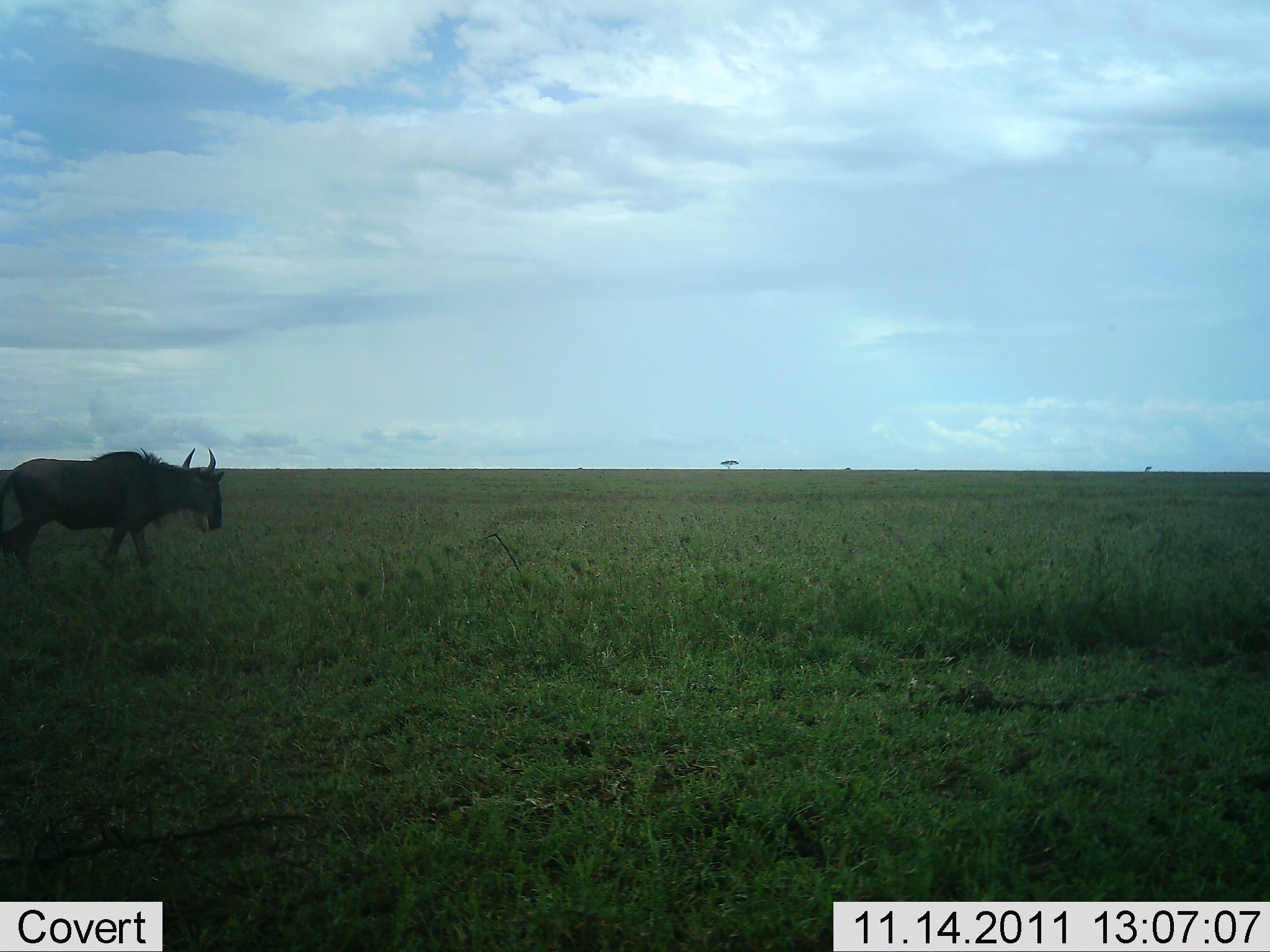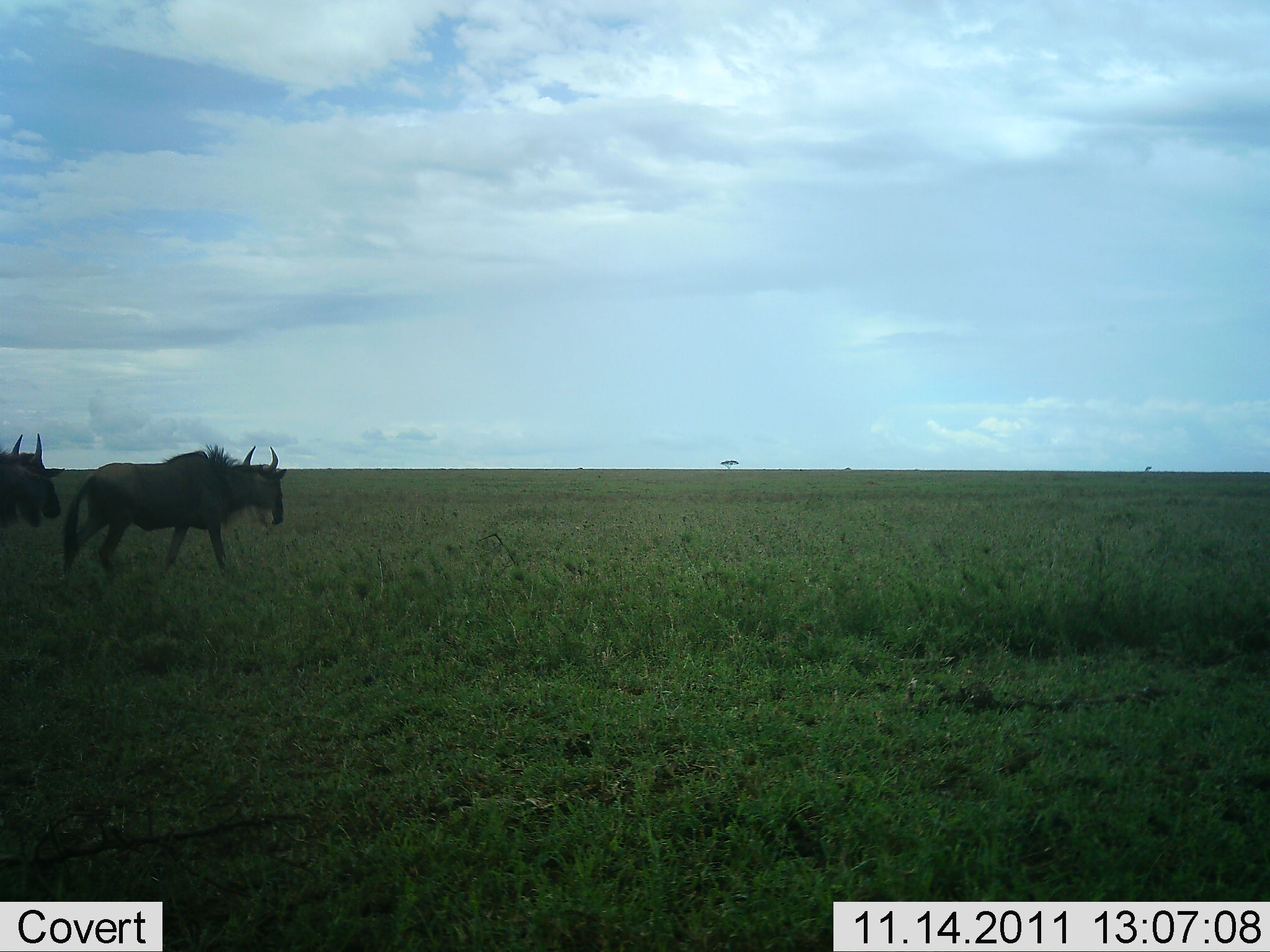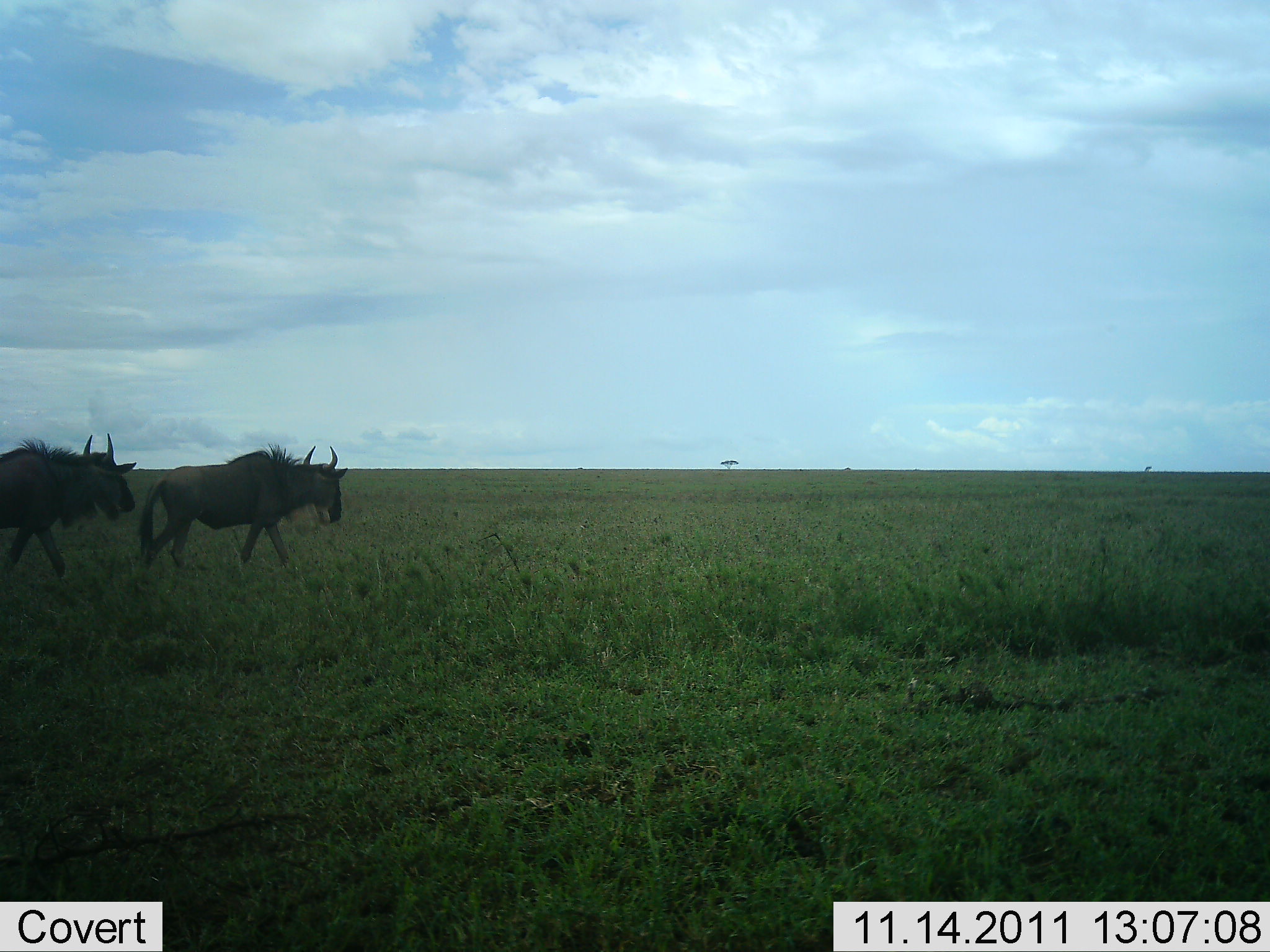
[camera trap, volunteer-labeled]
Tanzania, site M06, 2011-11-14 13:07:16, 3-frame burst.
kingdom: Animalia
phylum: Chordata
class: Mammalia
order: Artiodactyla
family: Bovidae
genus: Connochaetes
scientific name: Connochaetes taurinus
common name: blue wildebeest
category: wildebeest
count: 2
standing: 15%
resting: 0%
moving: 92%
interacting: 0%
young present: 0%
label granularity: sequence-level